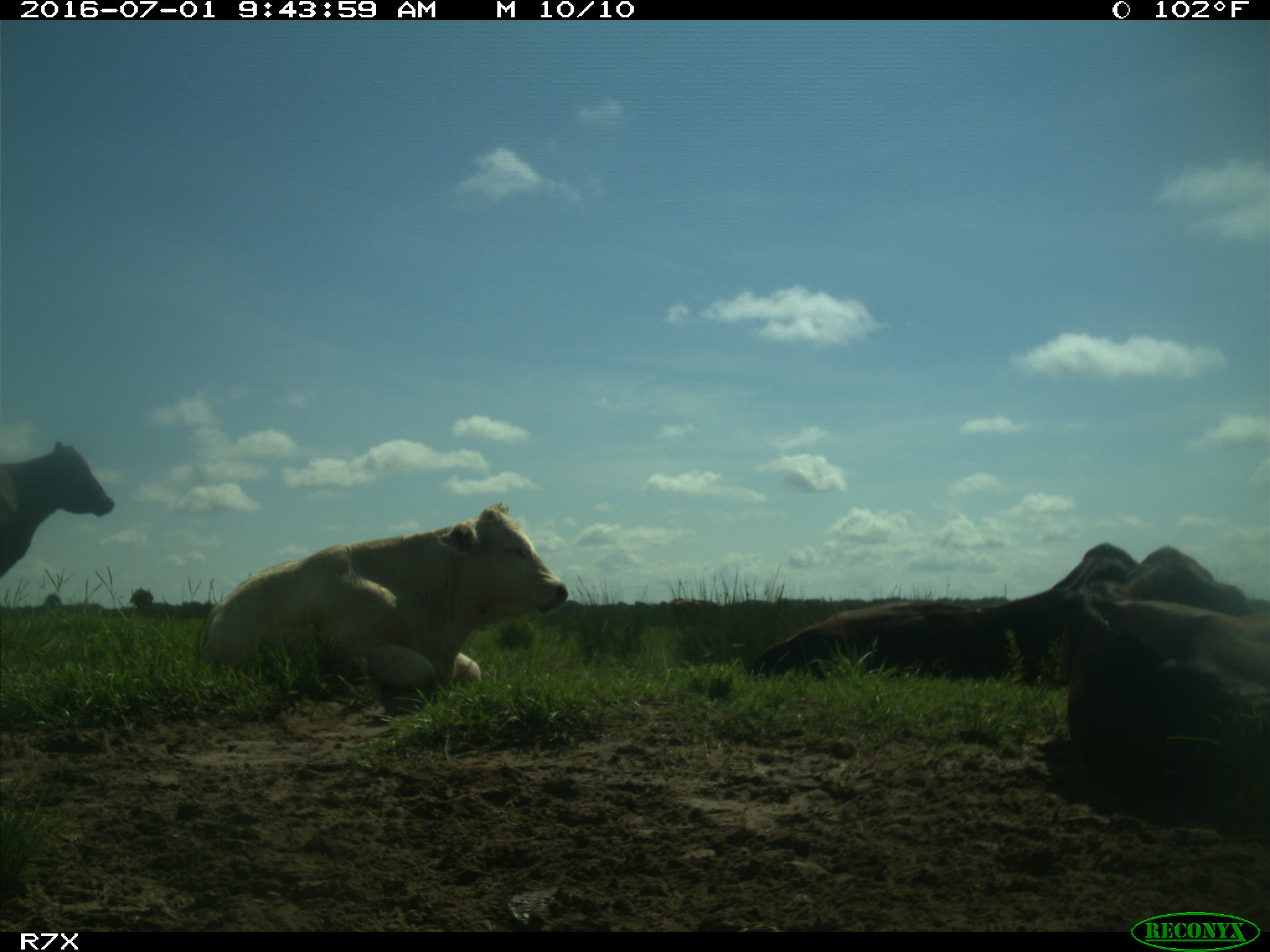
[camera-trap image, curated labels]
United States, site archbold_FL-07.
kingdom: Animalia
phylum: Chordata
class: Mammalia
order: Artiodactyla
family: Bovidae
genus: Bos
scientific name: Bos taurus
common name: domestic cow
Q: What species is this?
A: Bos taurus (domestic cow).